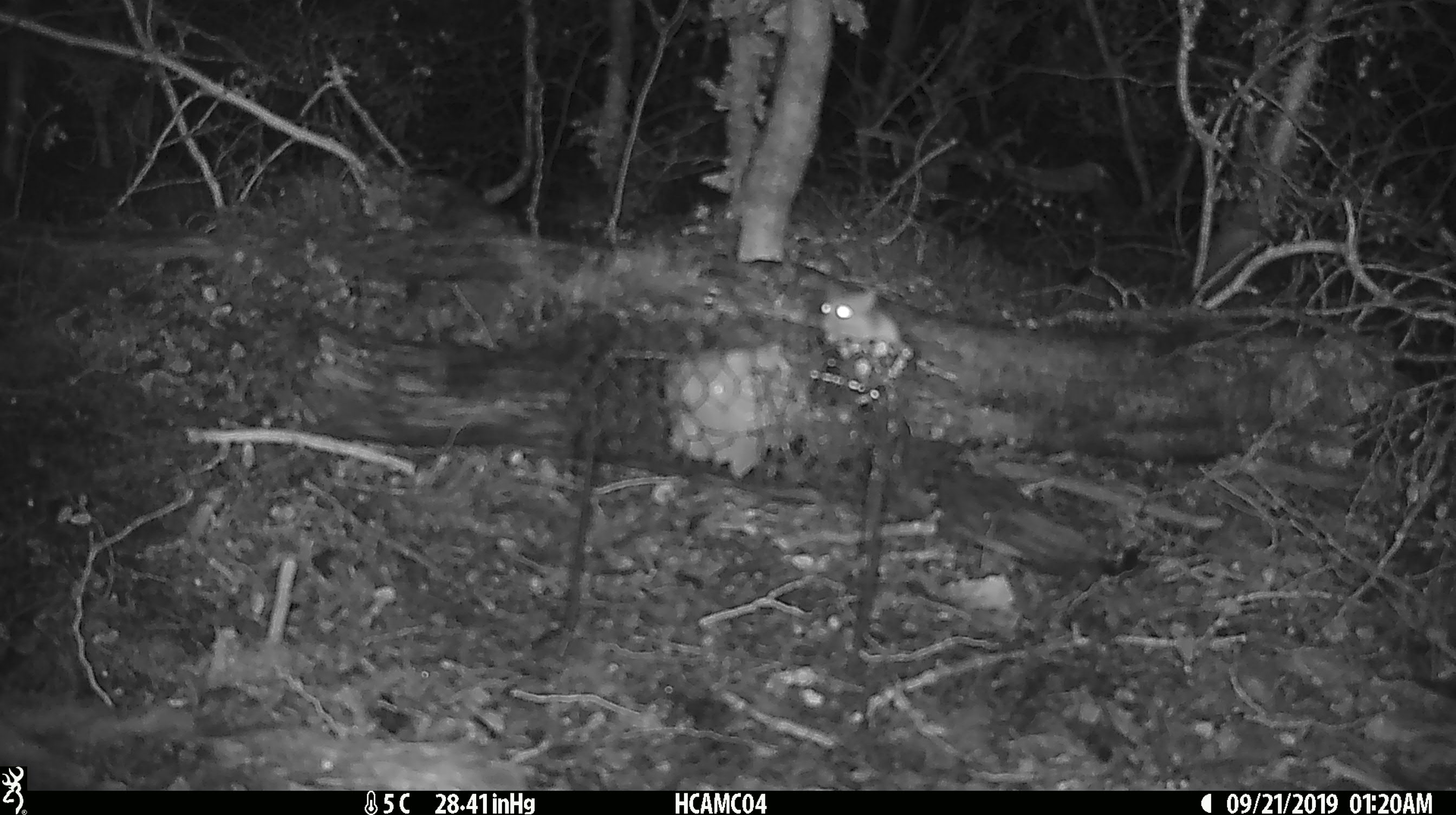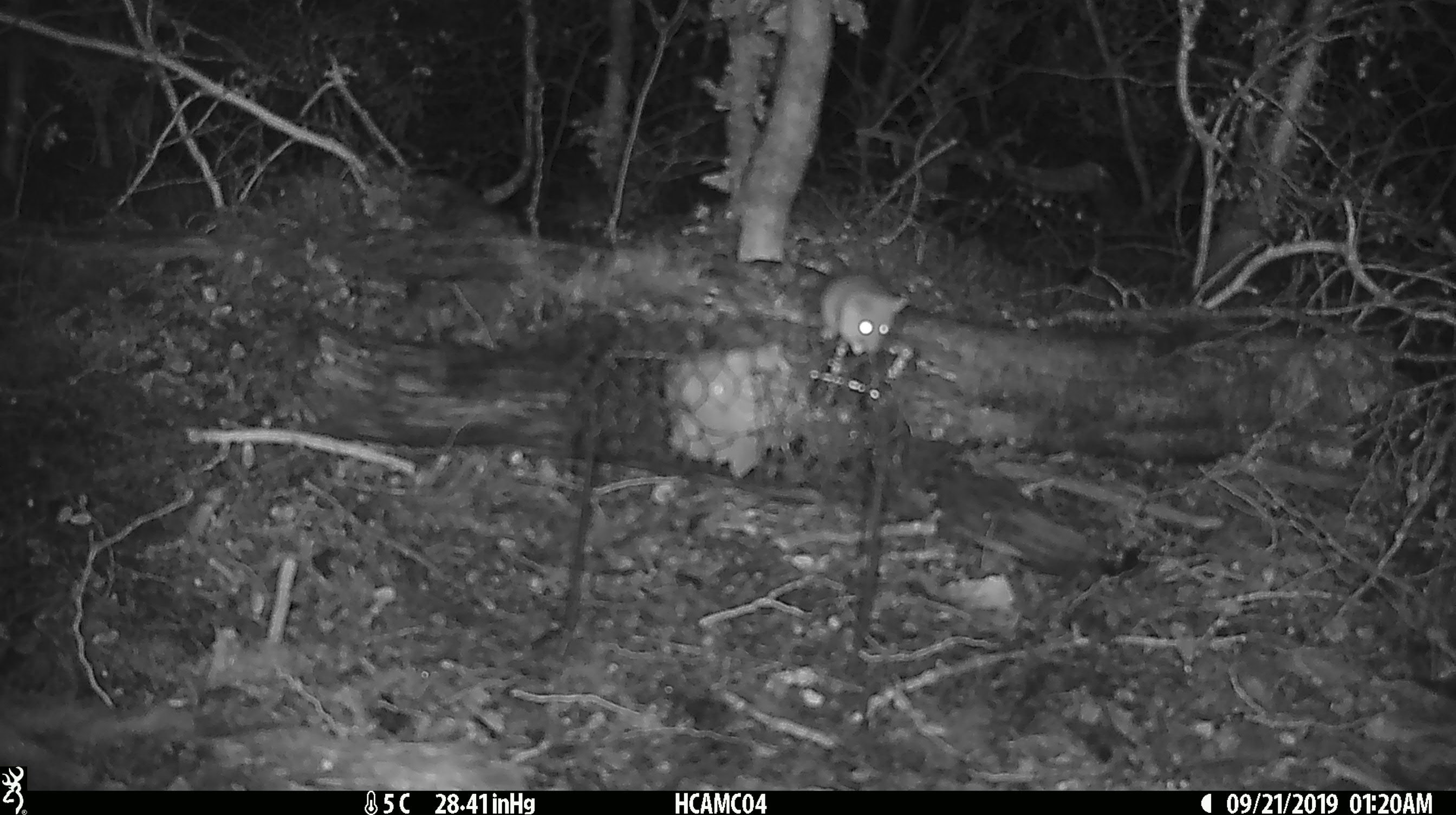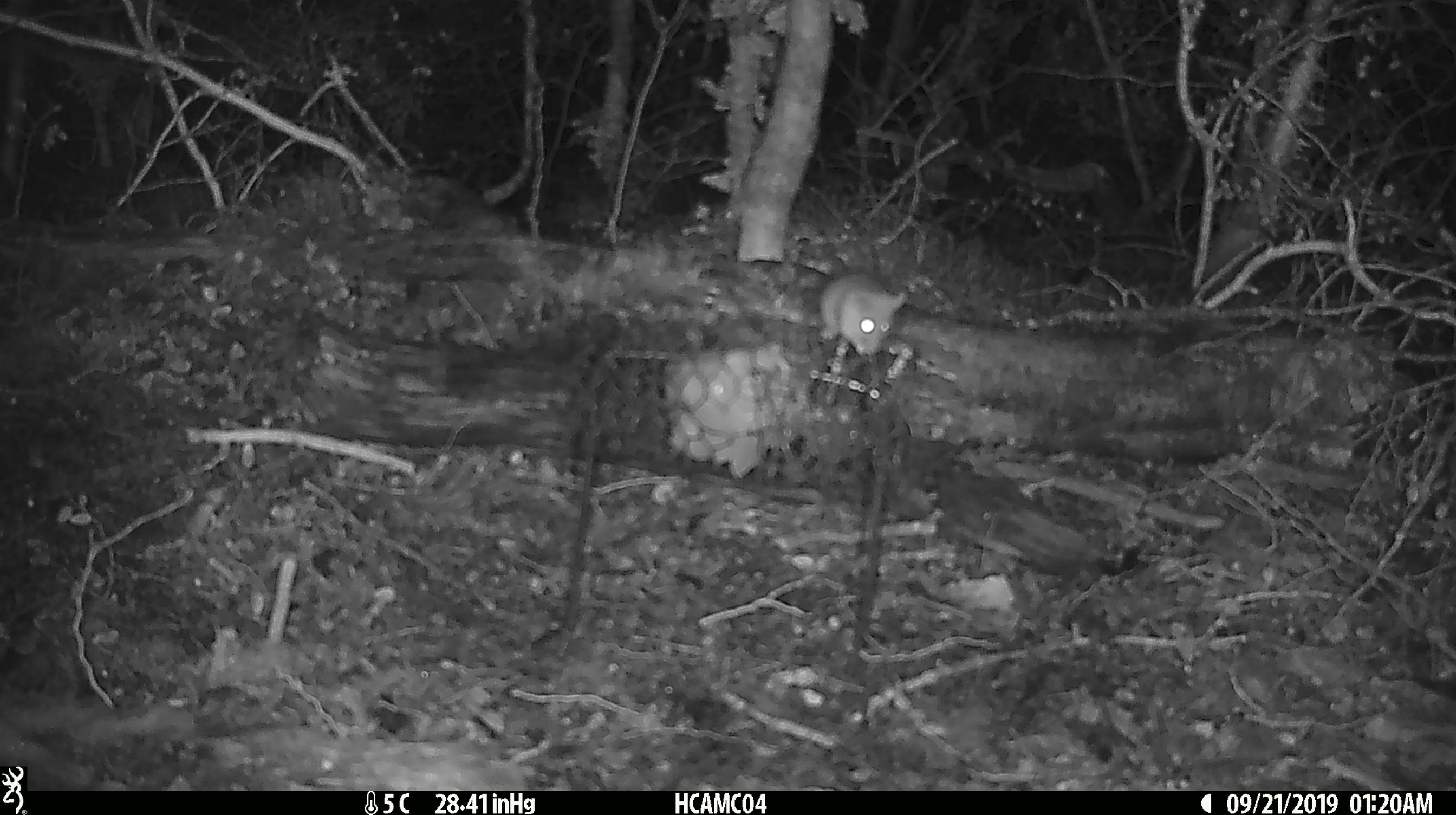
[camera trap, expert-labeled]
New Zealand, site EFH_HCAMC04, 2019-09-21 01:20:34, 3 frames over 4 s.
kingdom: Animalia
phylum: Chordata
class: Mammalia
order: Rodentia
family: Muridae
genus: Mus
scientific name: Mus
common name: mouse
Mouse (Mus).